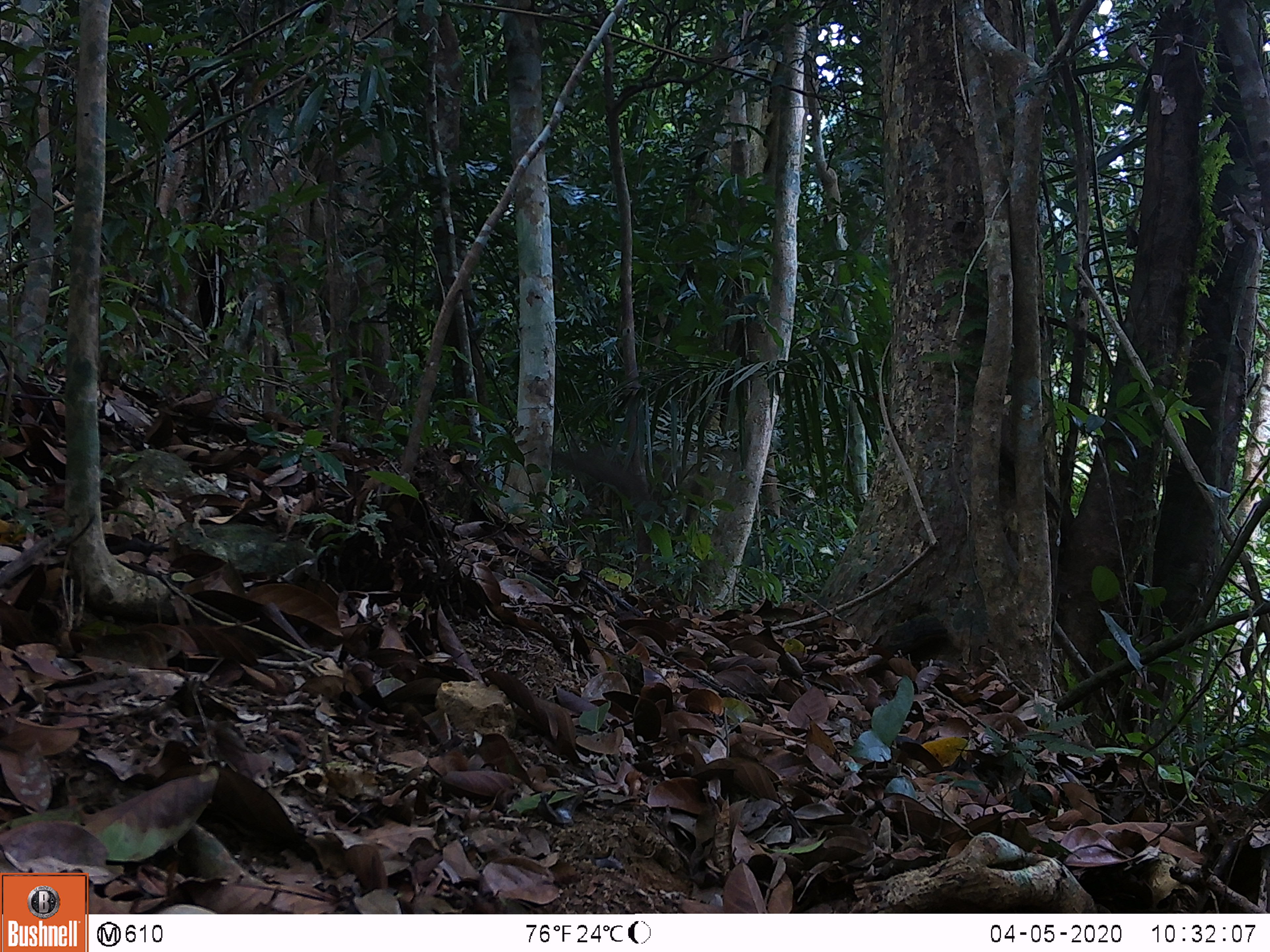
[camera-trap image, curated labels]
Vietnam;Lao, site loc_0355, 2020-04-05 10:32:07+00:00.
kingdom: Animalia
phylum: Chordata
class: Mammalia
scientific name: Mammalia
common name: mammal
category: unidentified small mammal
Unidentified small mammal (mammal) (Mammalia). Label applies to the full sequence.